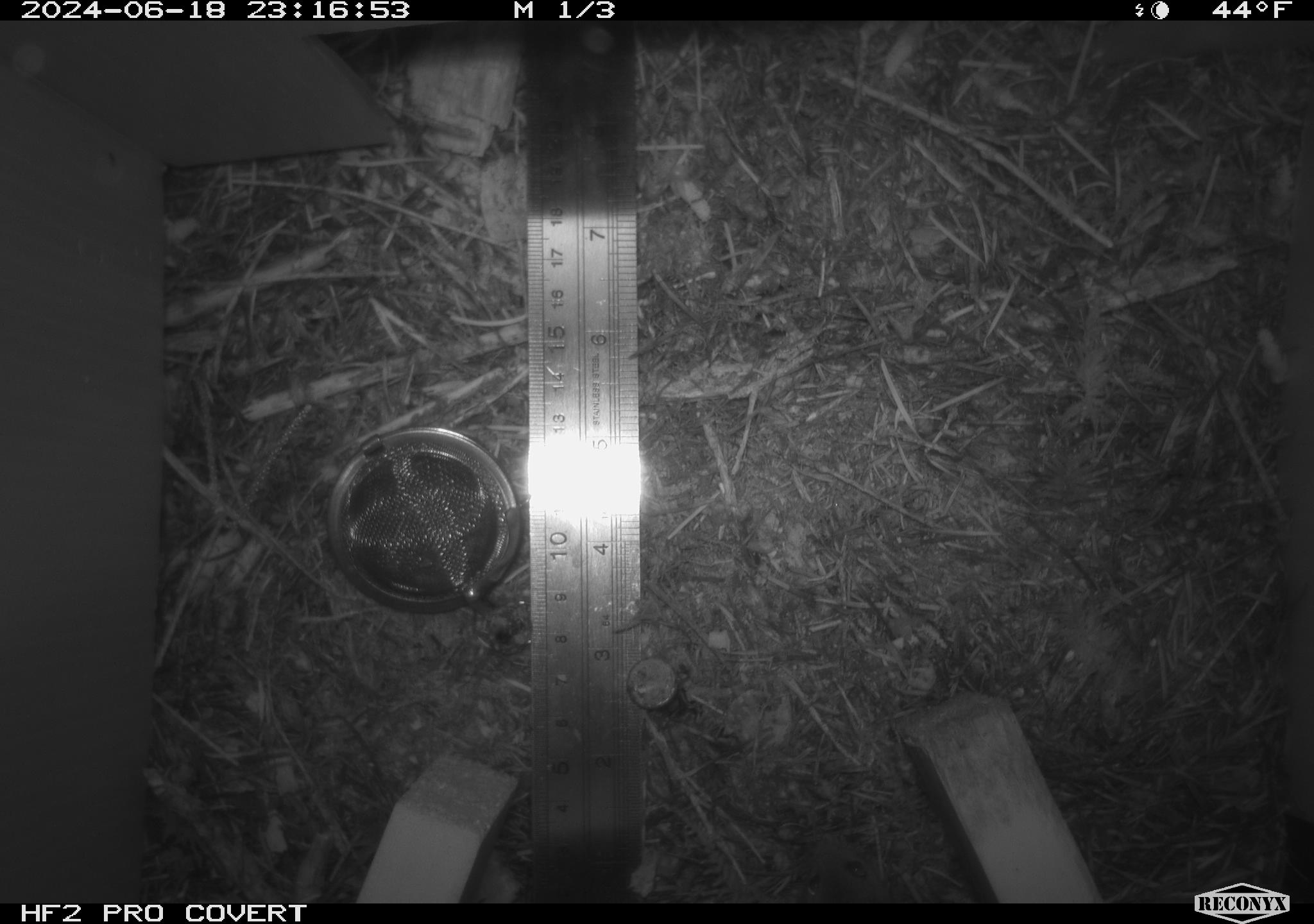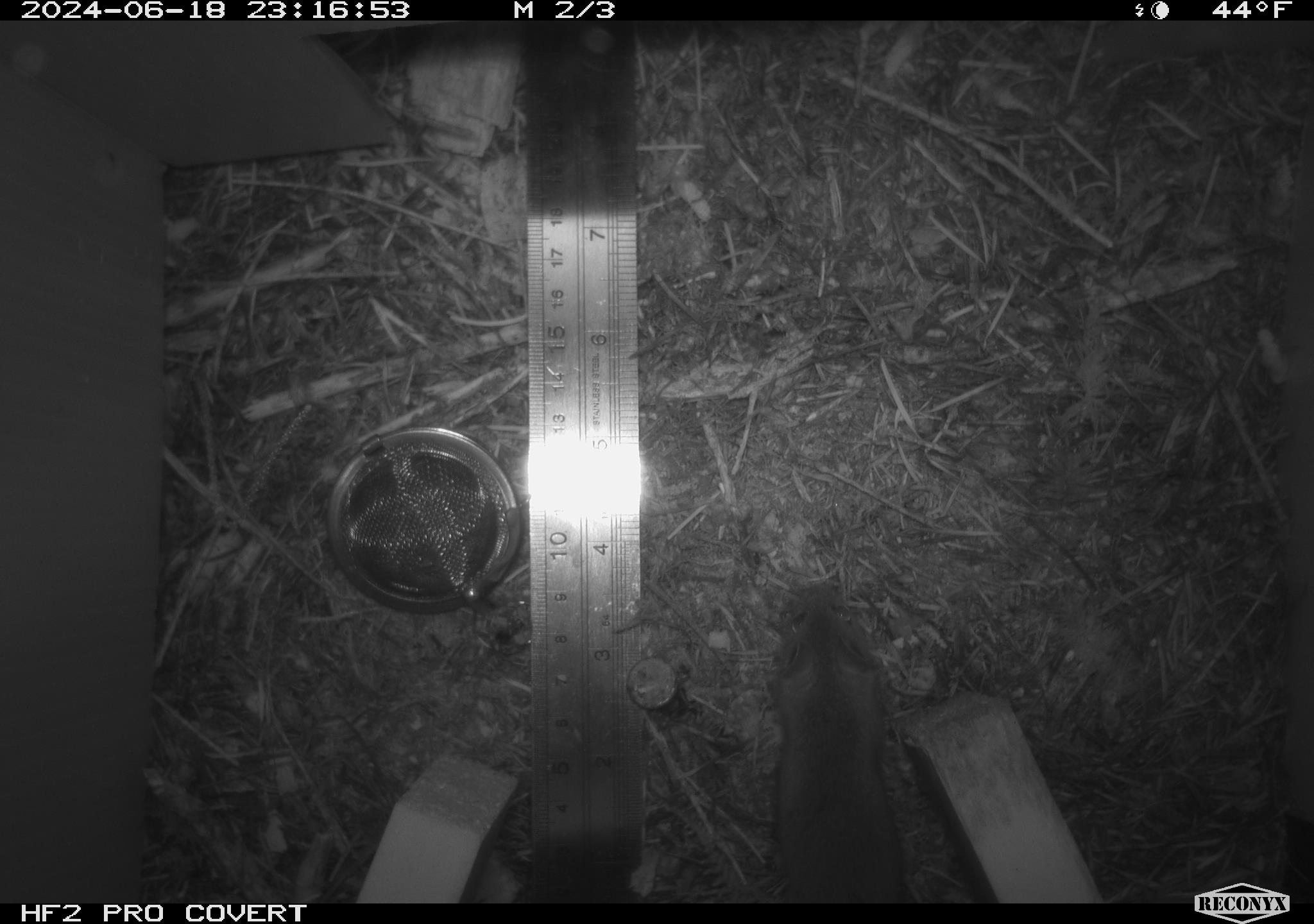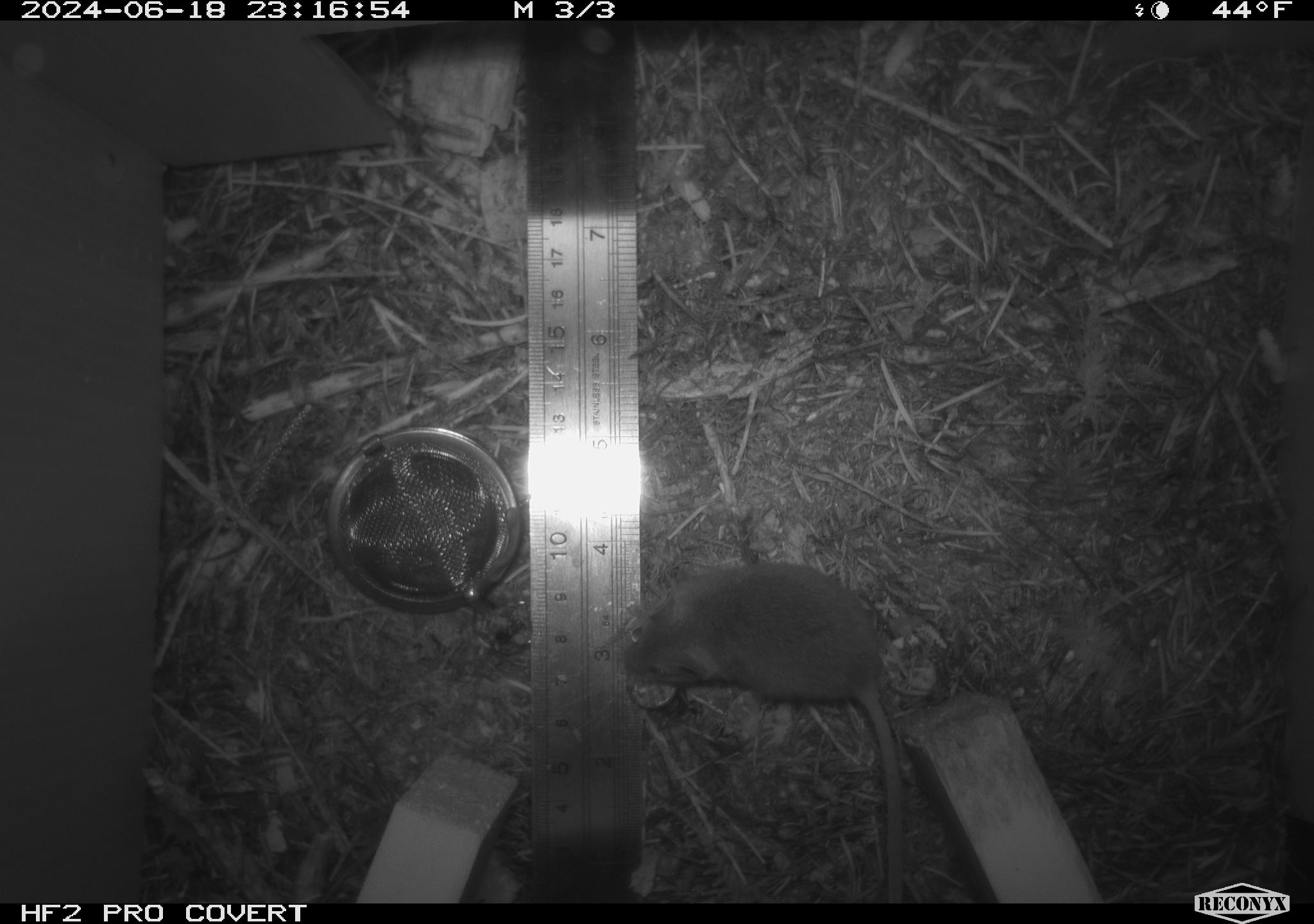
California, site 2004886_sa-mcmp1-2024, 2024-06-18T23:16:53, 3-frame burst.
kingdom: Animalia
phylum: Chordata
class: Mammalia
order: Rodentia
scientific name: Rodentia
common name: mouse species